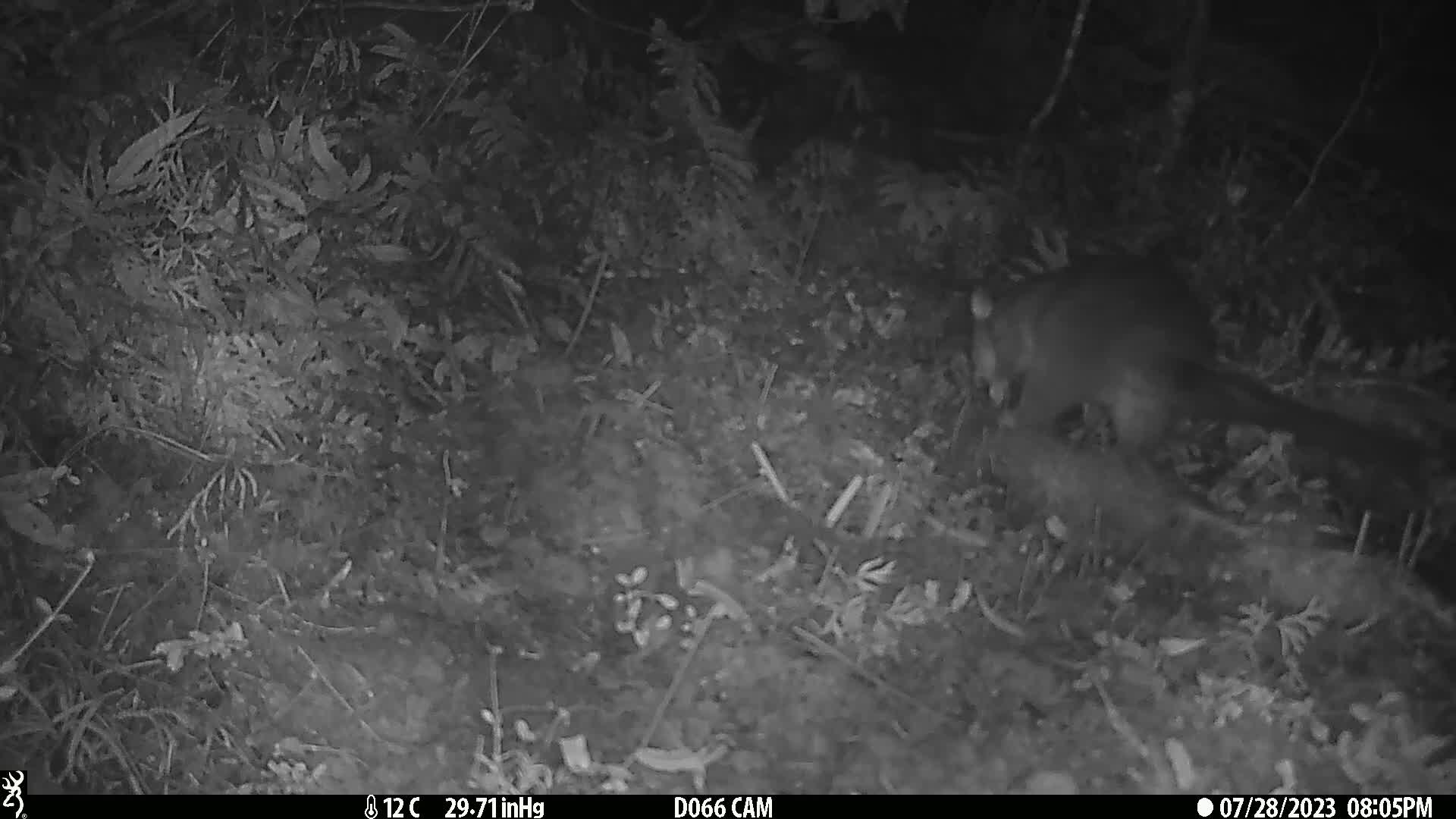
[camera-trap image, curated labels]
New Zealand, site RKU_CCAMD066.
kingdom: Animalia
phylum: Chordata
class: Mammalia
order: Diprotodontia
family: Phalangeridae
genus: Trichosurus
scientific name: Trichosurus vulpecula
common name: common brushtail possum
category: possum